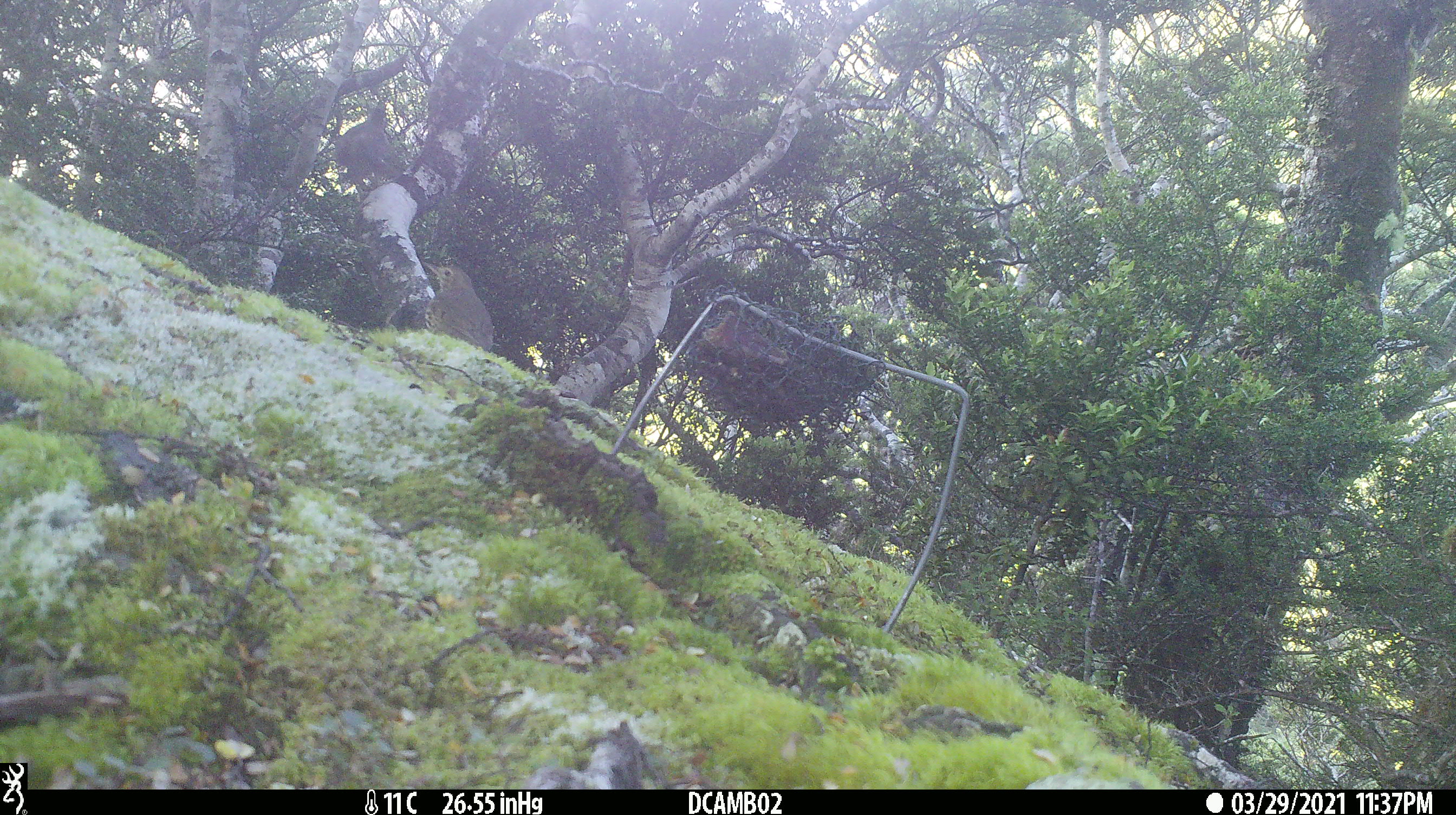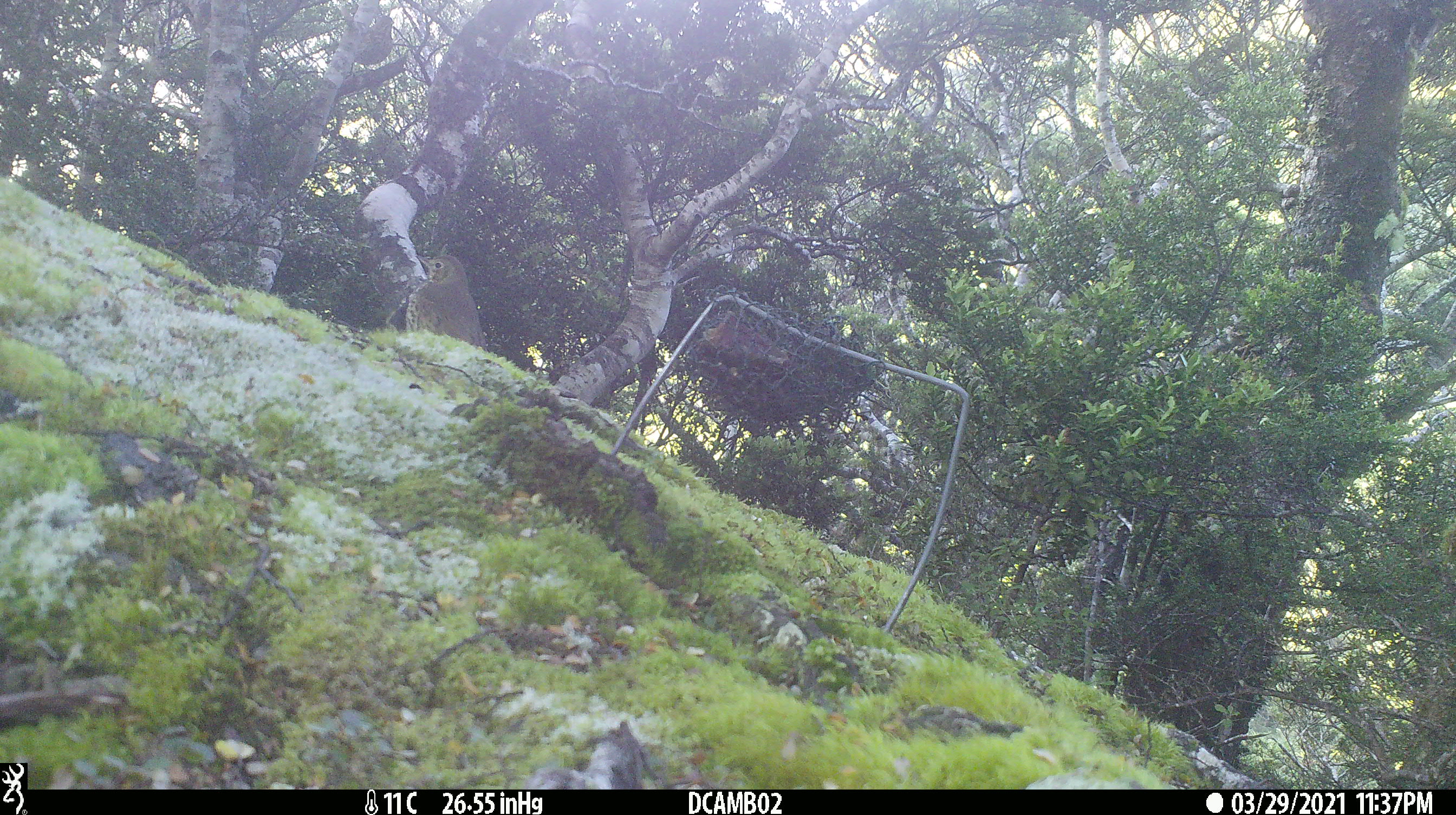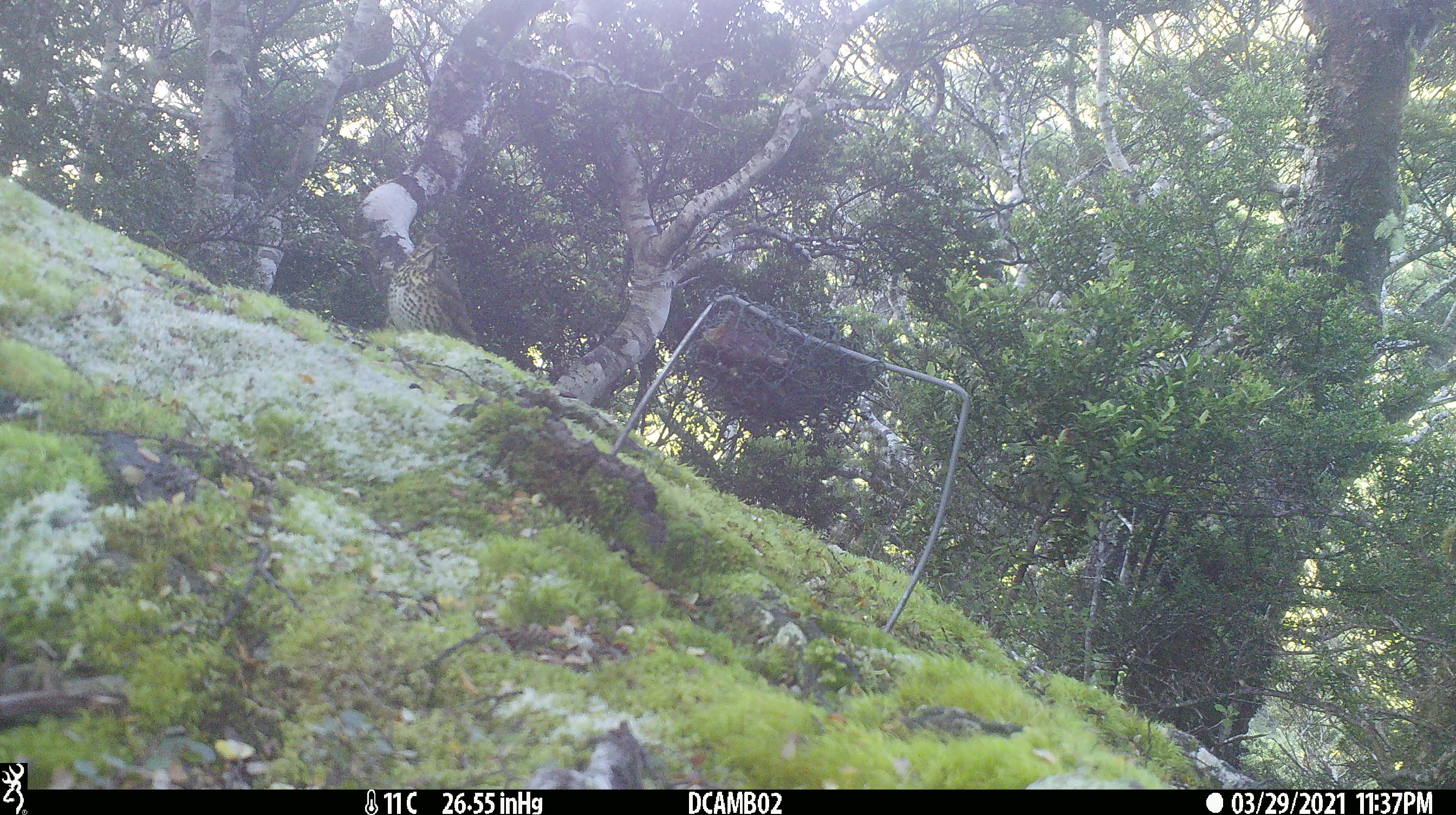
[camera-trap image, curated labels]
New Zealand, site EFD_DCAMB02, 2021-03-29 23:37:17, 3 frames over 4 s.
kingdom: Animalia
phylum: Chordata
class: Aves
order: Passeriformes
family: Turdidae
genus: Turdus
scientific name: Turdus philomelos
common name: song thrush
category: thrush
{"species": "thrush (song thrush) (Turdus philomelos)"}